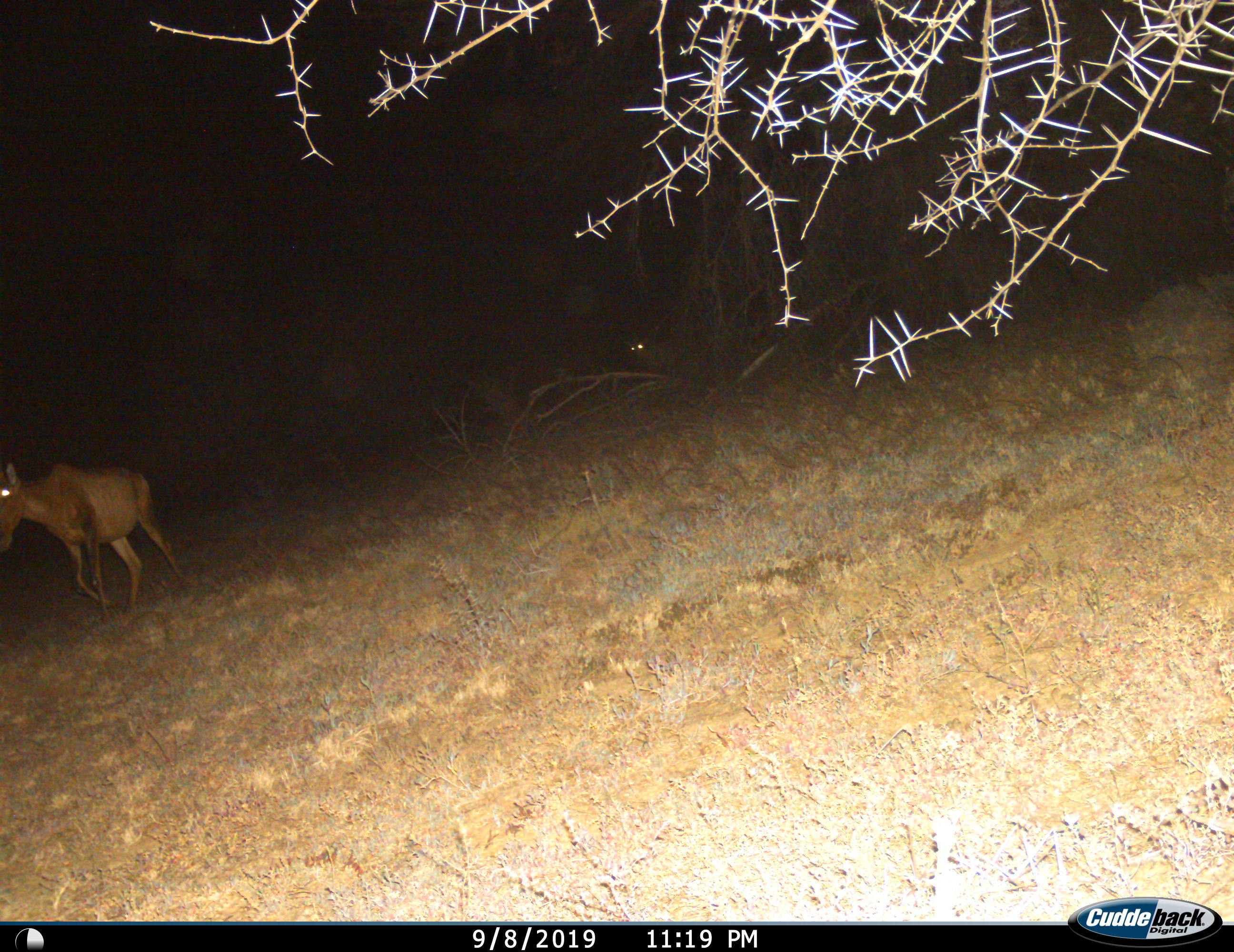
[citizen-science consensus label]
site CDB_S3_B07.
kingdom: Animalia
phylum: Chordata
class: Mammalia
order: Artiodactyla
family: Bovidae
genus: Alcelaphus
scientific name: Alcelaphus buselaphus caama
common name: red hartebeest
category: hartebeestred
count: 1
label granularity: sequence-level